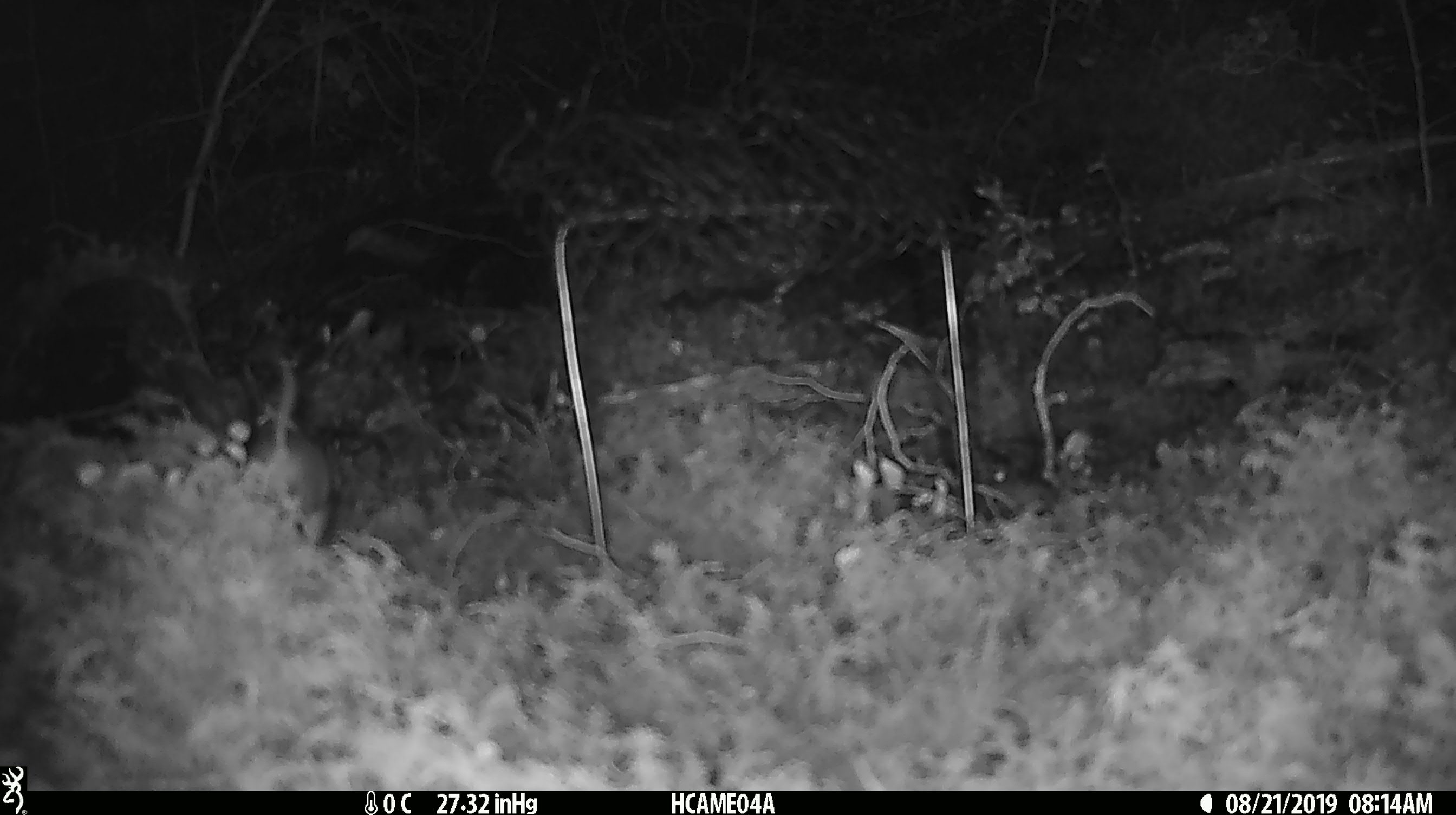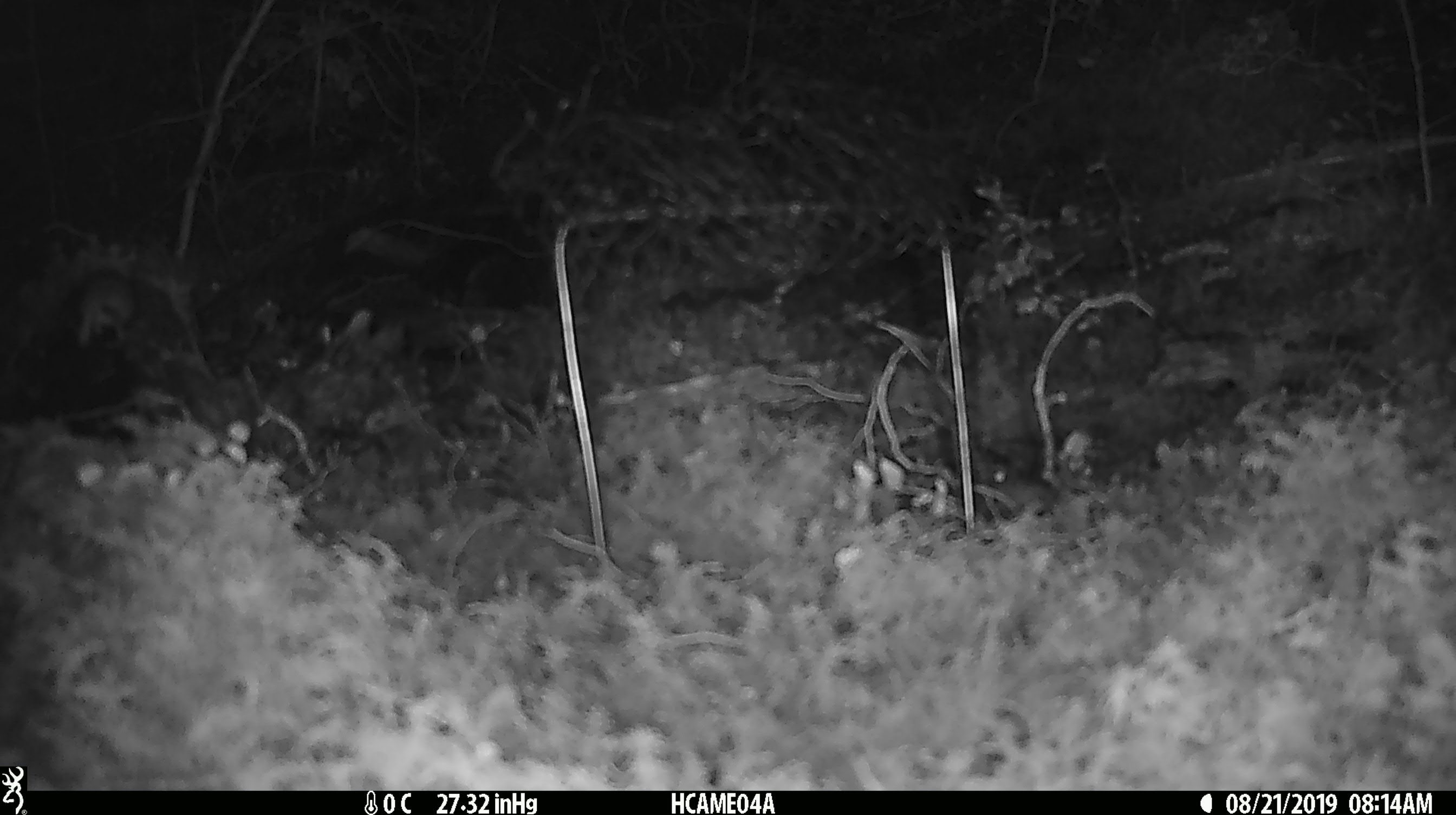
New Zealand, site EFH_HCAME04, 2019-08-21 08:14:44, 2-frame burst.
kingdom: Animalia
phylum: Chordata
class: Mammalia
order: Rodentia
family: Muridae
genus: Mus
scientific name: Mus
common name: mouse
Mouse (Mus).